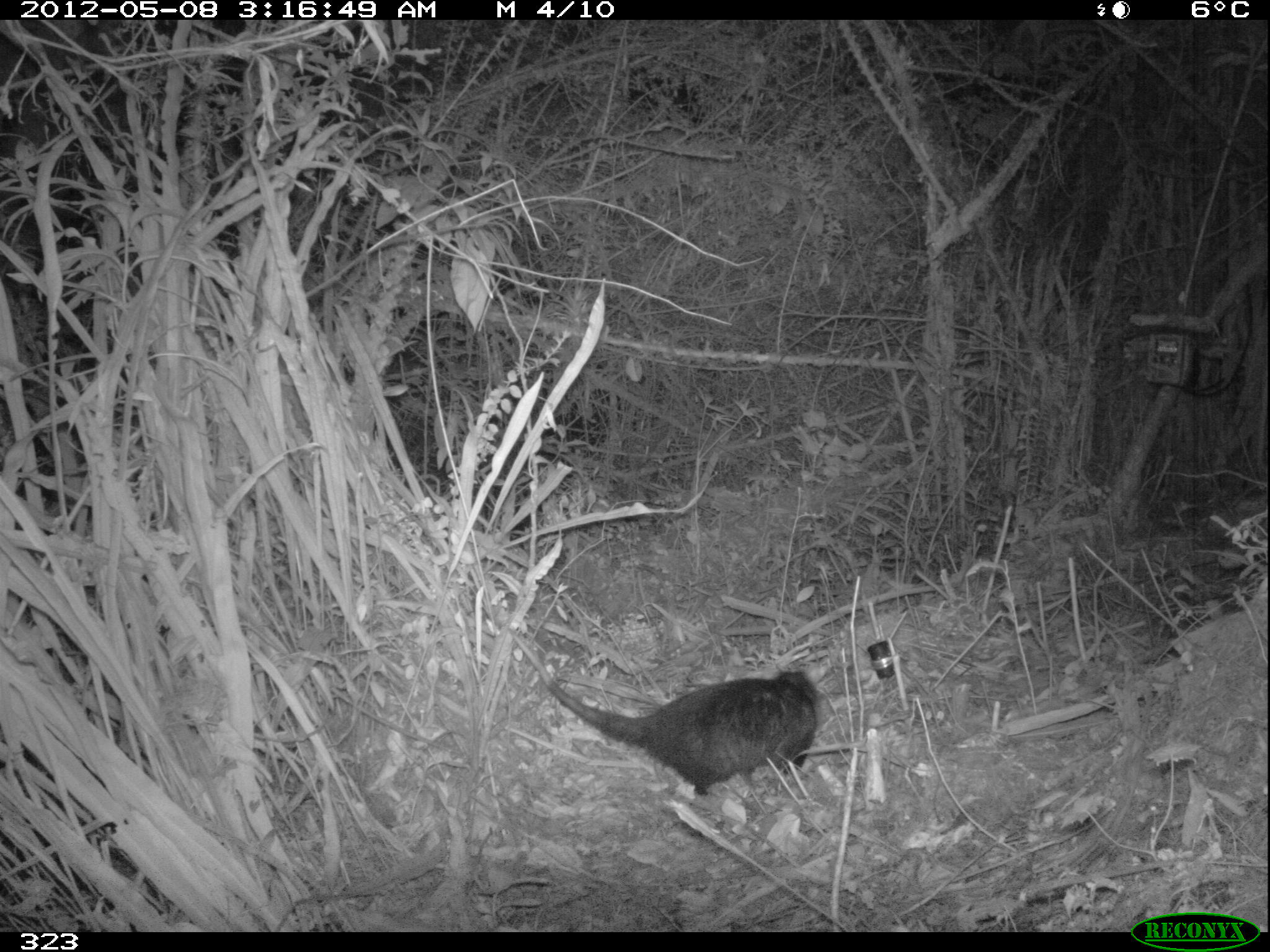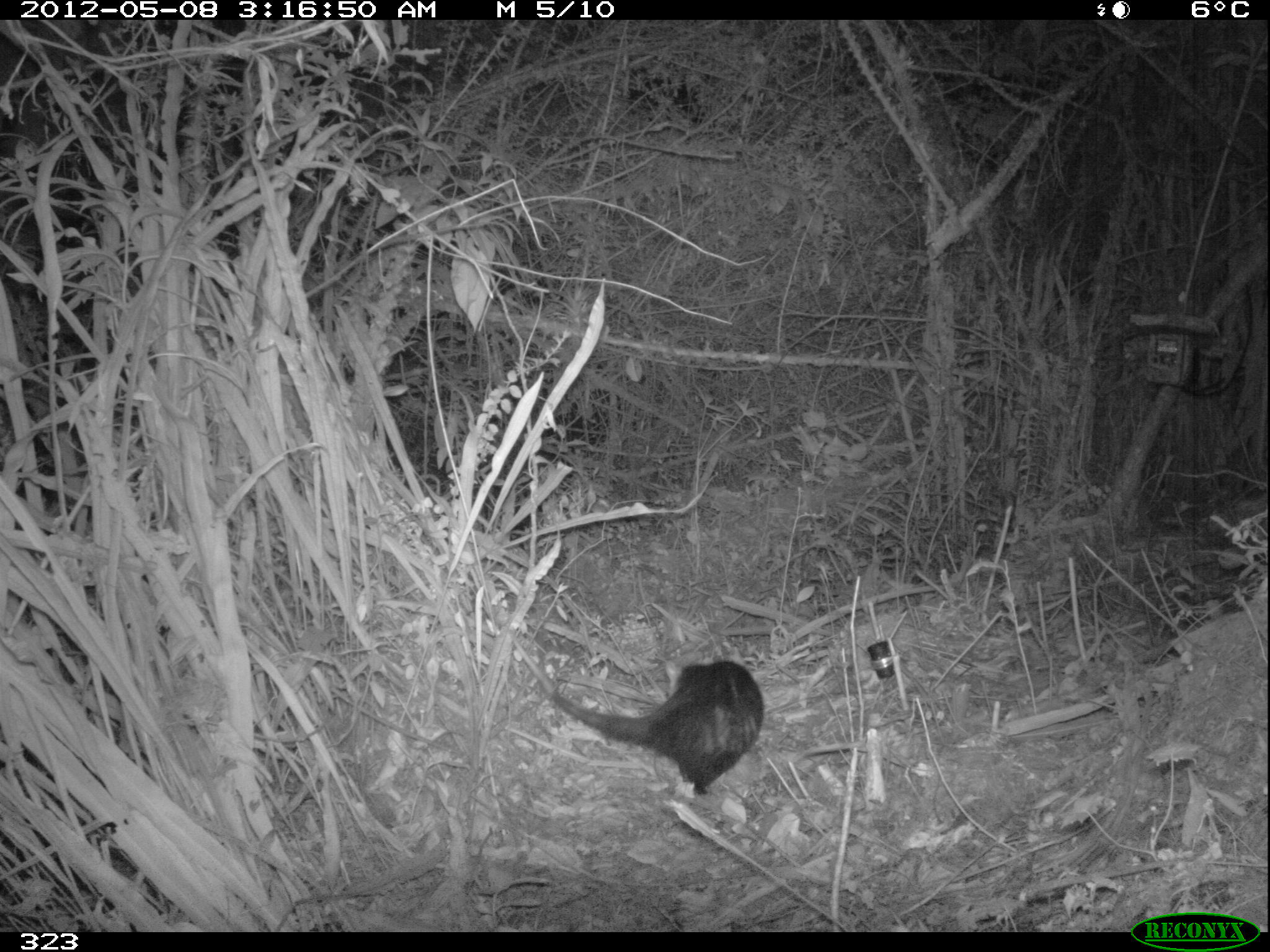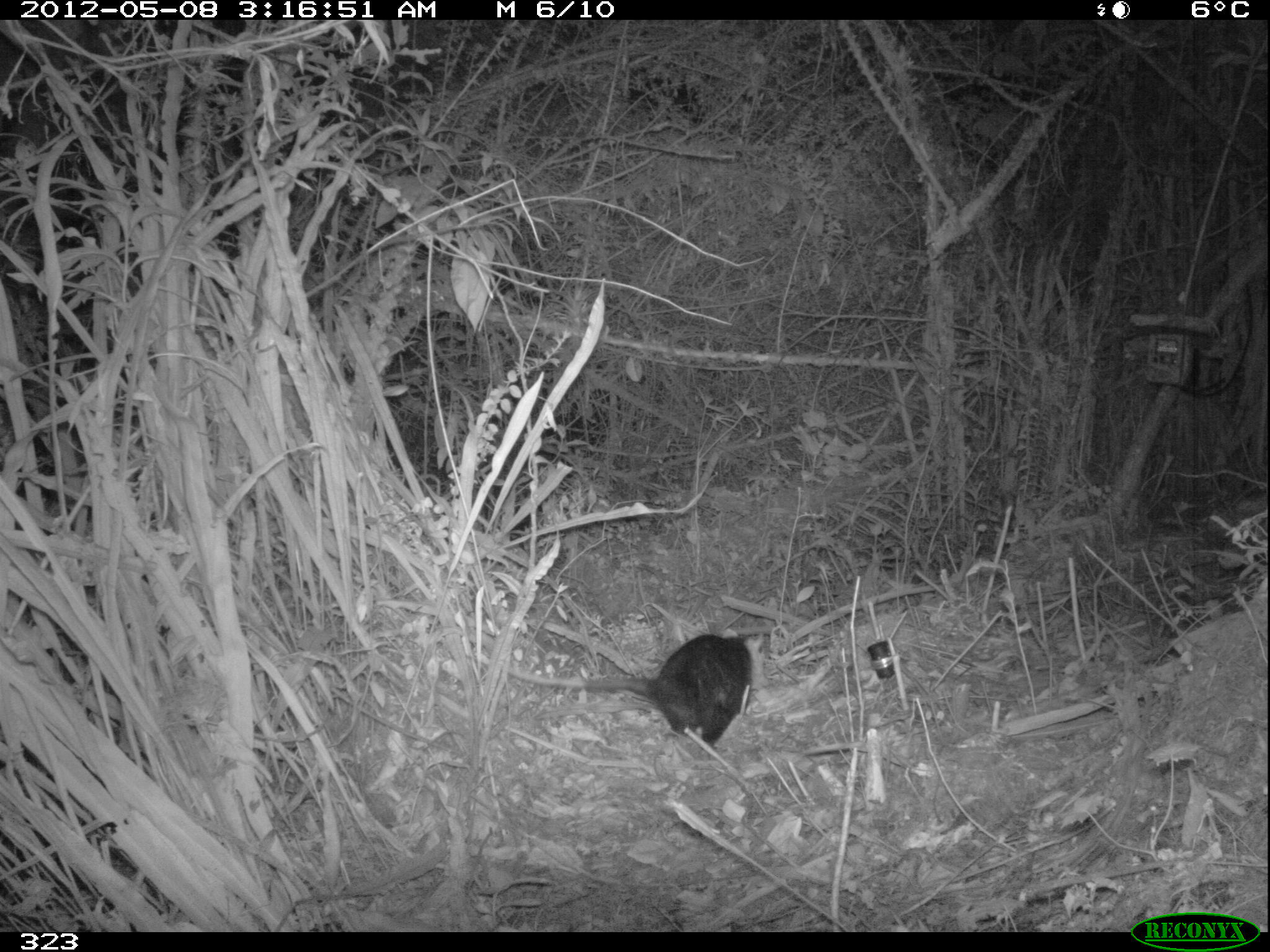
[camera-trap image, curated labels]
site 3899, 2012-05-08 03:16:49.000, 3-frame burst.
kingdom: Animalia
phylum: Chordata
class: Mammalia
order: Didelphimorphia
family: Didelphidae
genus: Didelphis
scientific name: Didelphis pernigra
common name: andean white-eared opossum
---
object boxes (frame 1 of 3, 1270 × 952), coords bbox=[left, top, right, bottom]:
didelphis pernigra: bbox=[508, 627, 819, 794]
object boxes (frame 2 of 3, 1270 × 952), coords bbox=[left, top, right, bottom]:
didelphis pernigra: bbox=[511, 634, 763, 793]